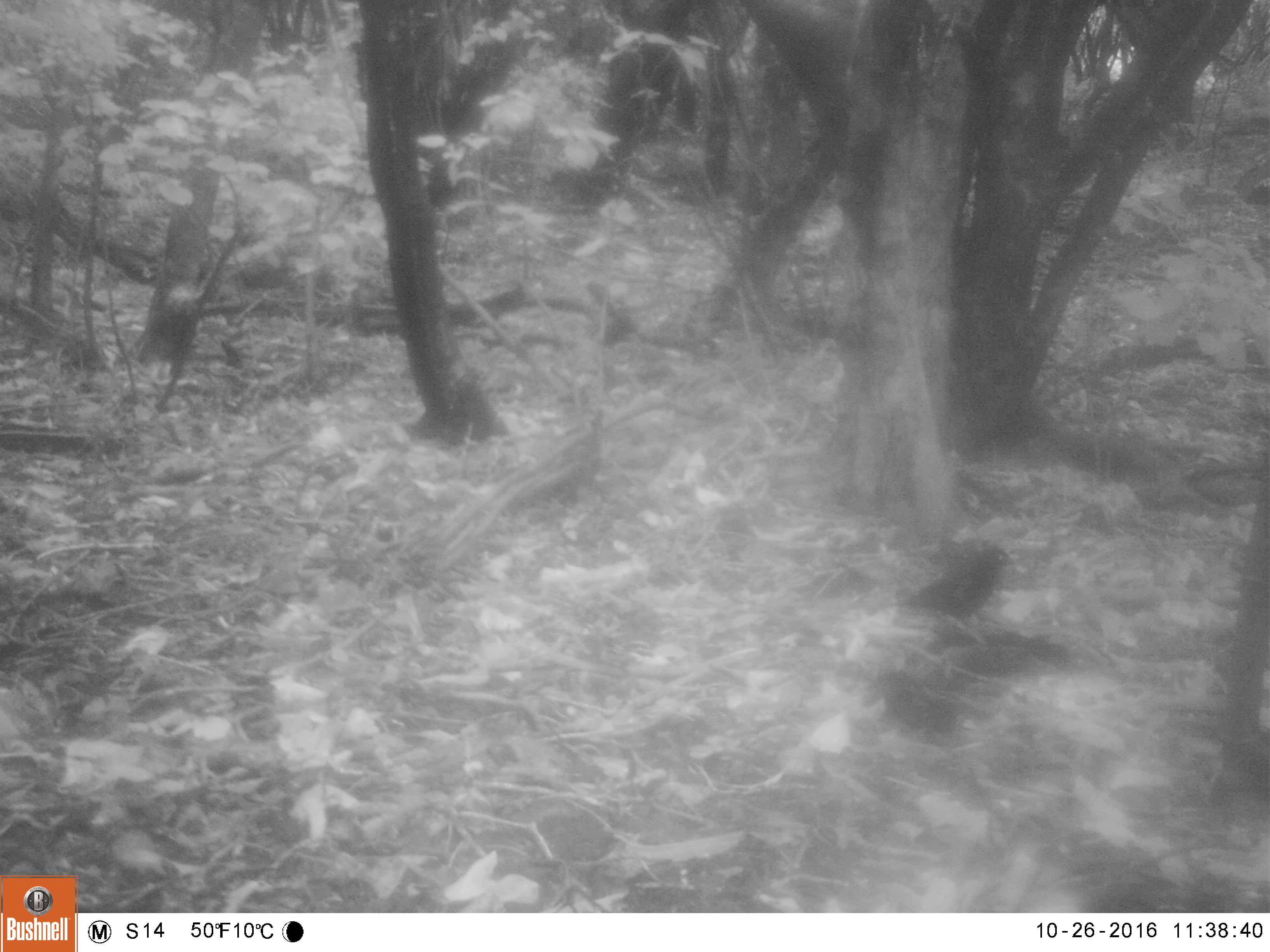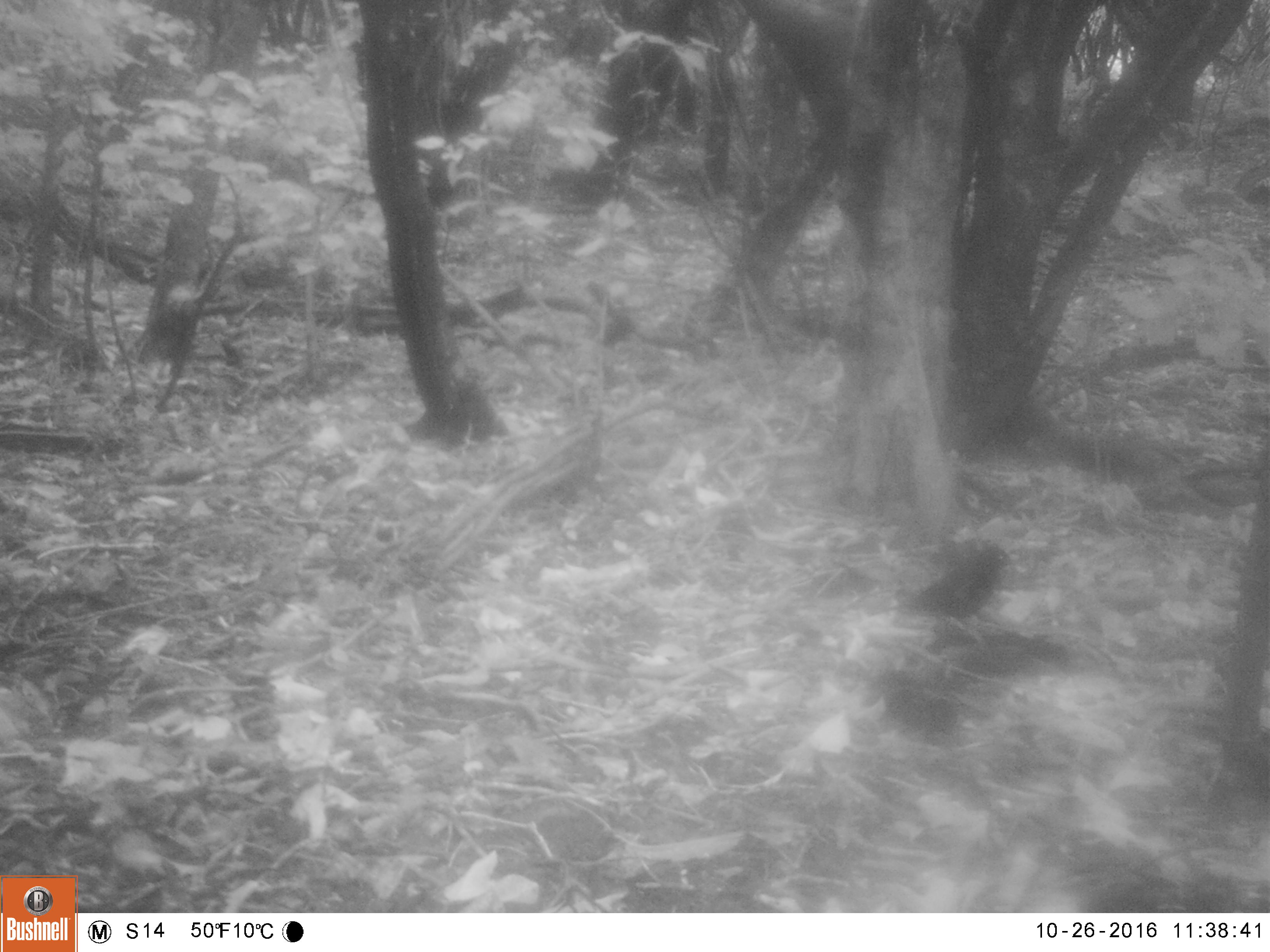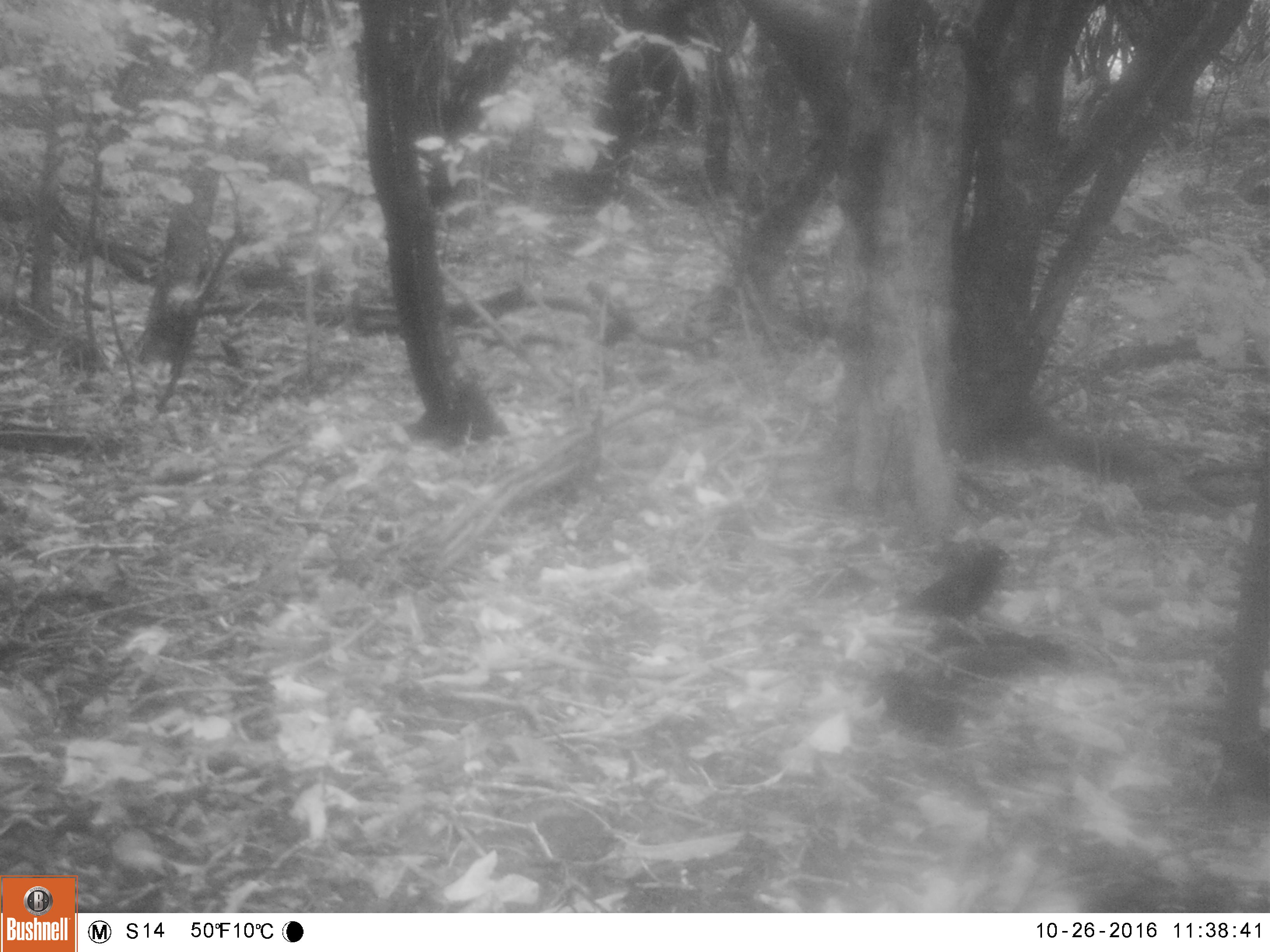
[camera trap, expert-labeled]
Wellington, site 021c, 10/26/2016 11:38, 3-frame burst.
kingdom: Animalia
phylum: Chordata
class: Aves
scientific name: Aves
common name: bird